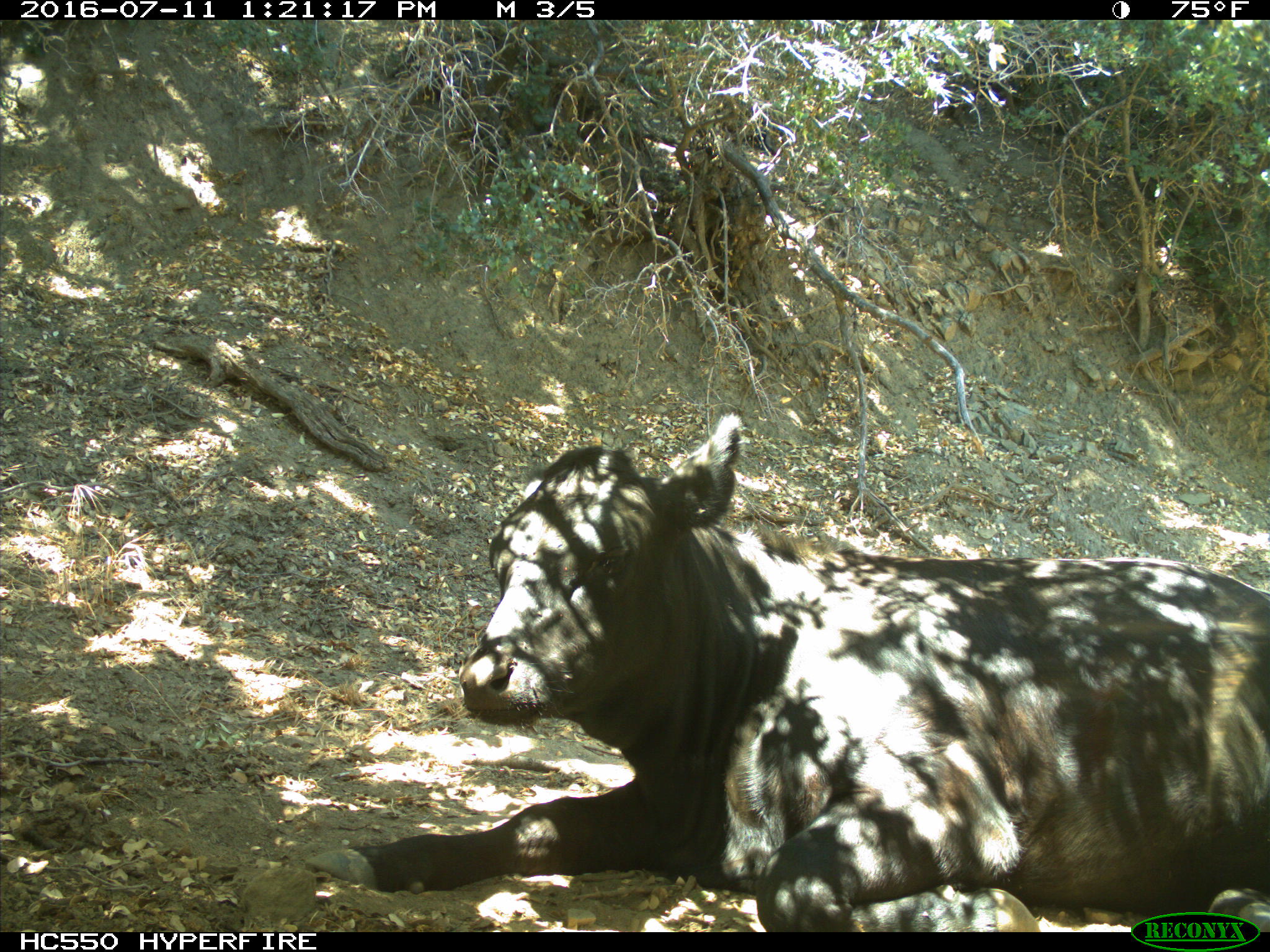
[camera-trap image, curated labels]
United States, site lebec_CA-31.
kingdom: Animalia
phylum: Chordata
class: Mammalia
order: Artiodactyla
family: Bovidae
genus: Bos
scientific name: Bos taurus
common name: domestic cow